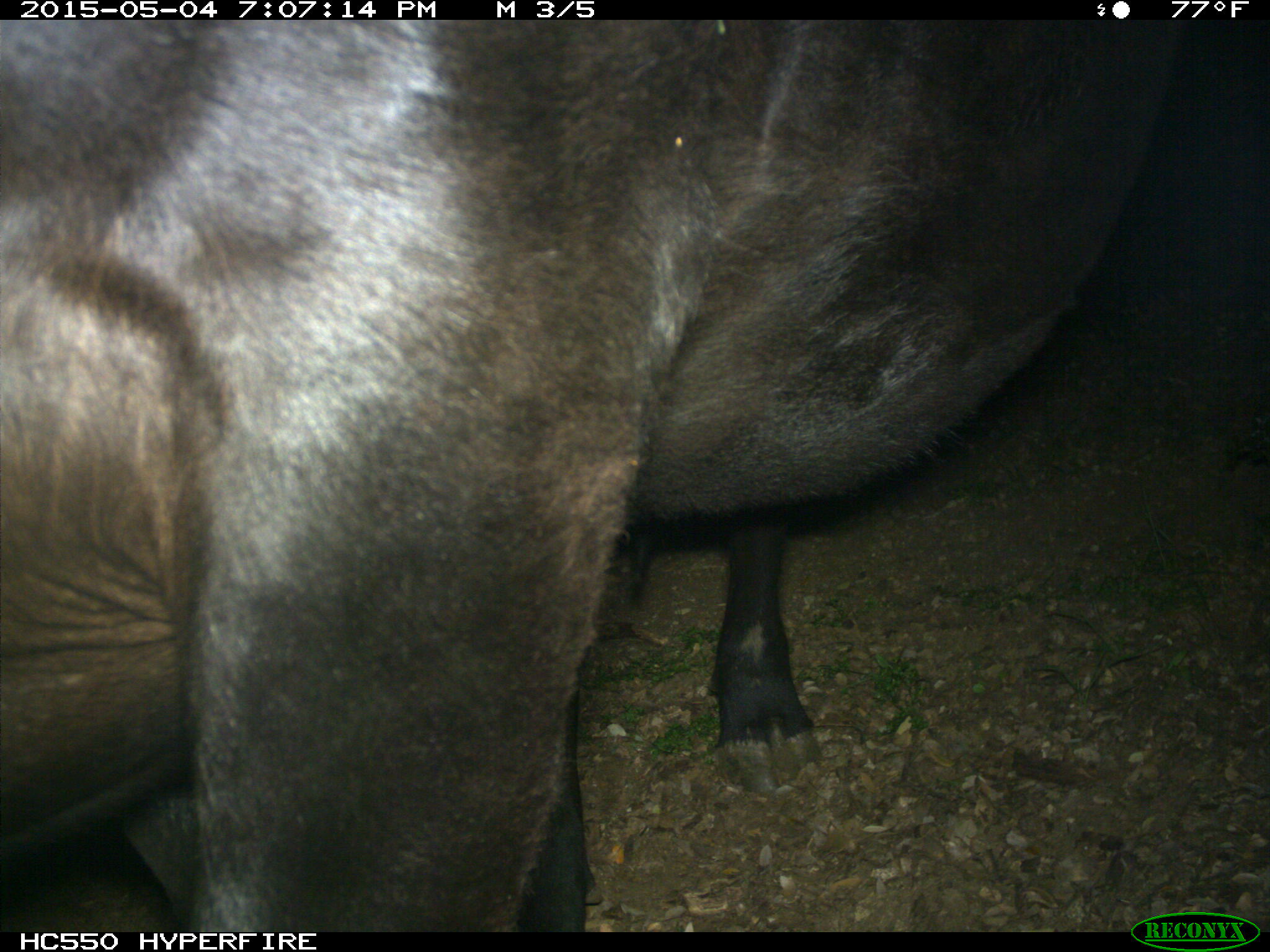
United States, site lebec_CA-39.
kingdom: Animalia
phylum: Chordata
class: Mammalia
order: Artiodactyla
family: Bovidae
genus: Bos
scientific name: Bos taurus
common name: domestic cow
Bos taurus (domestic cow).